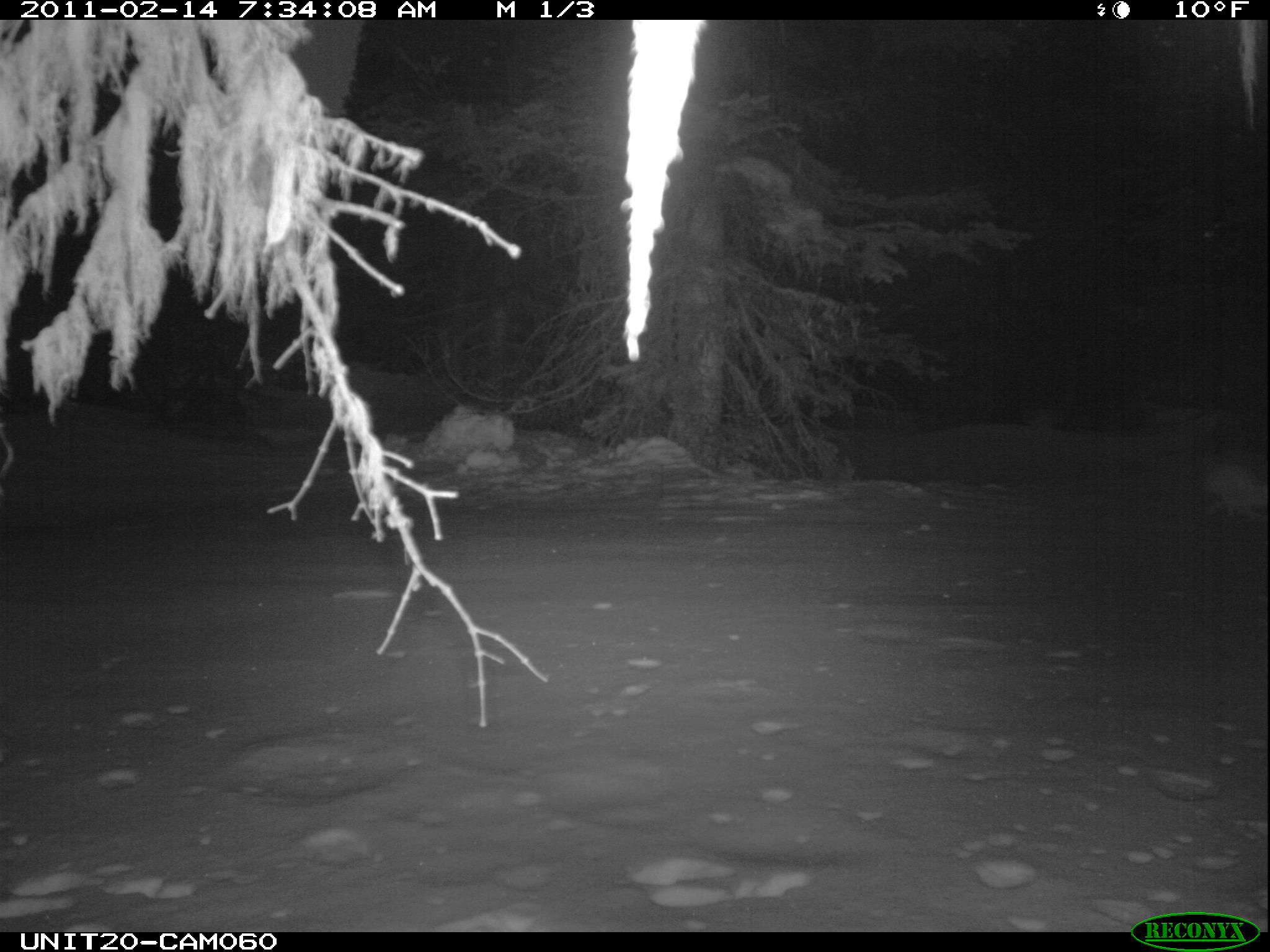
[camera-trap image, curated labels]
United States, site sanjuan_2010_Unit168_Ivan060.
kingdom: Animalia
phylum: Chordata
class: Mammalia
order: Lagomorpha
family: Leporidae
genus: Lepus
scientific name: Lepus americanus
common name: snowshoe hare